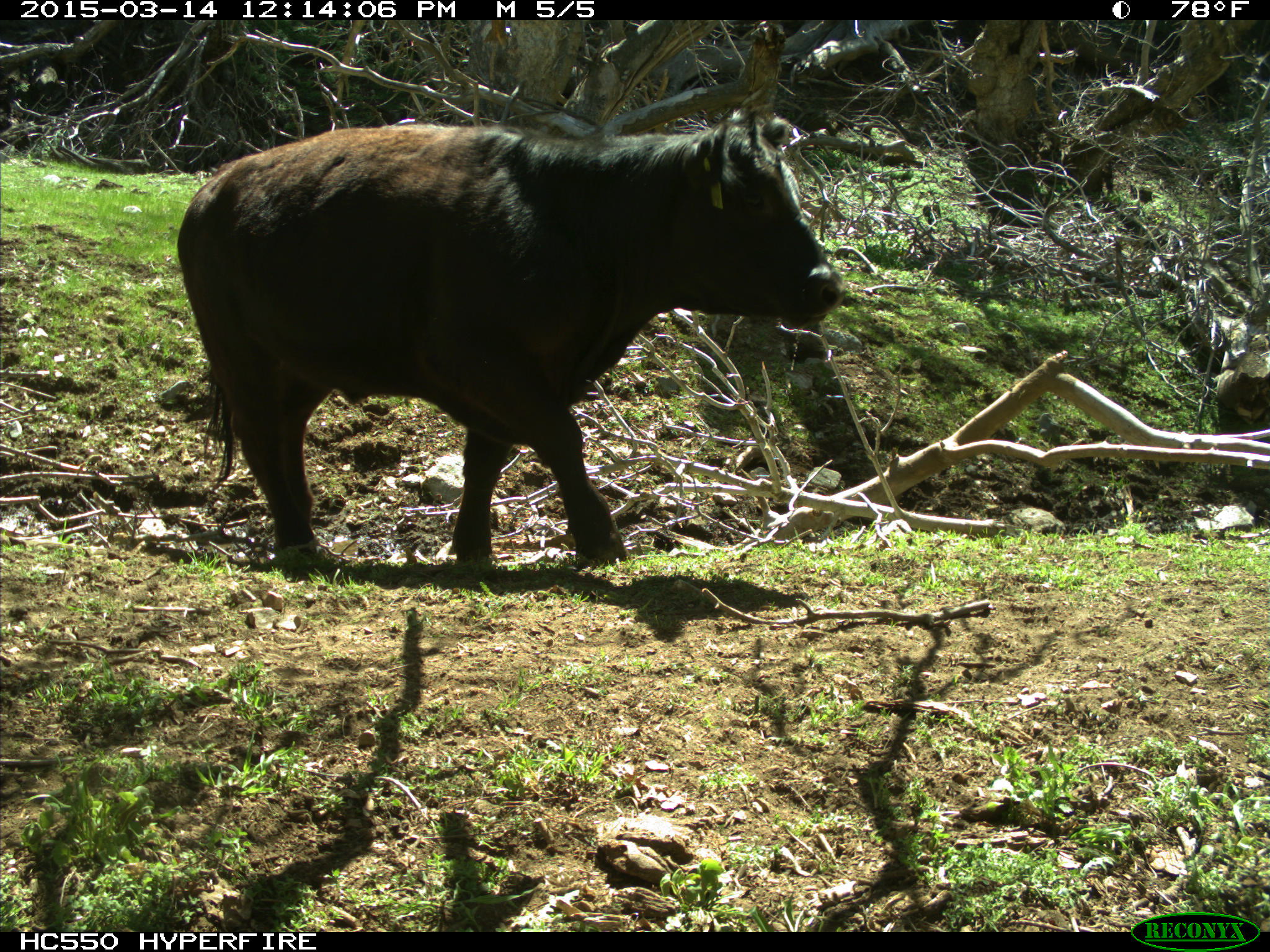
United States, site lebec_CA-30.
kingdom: Animalia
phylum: Chordata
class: Mammalia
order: Artiodactyla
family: Bovidae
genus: Bos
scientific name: Bos taurus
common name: domestic cow